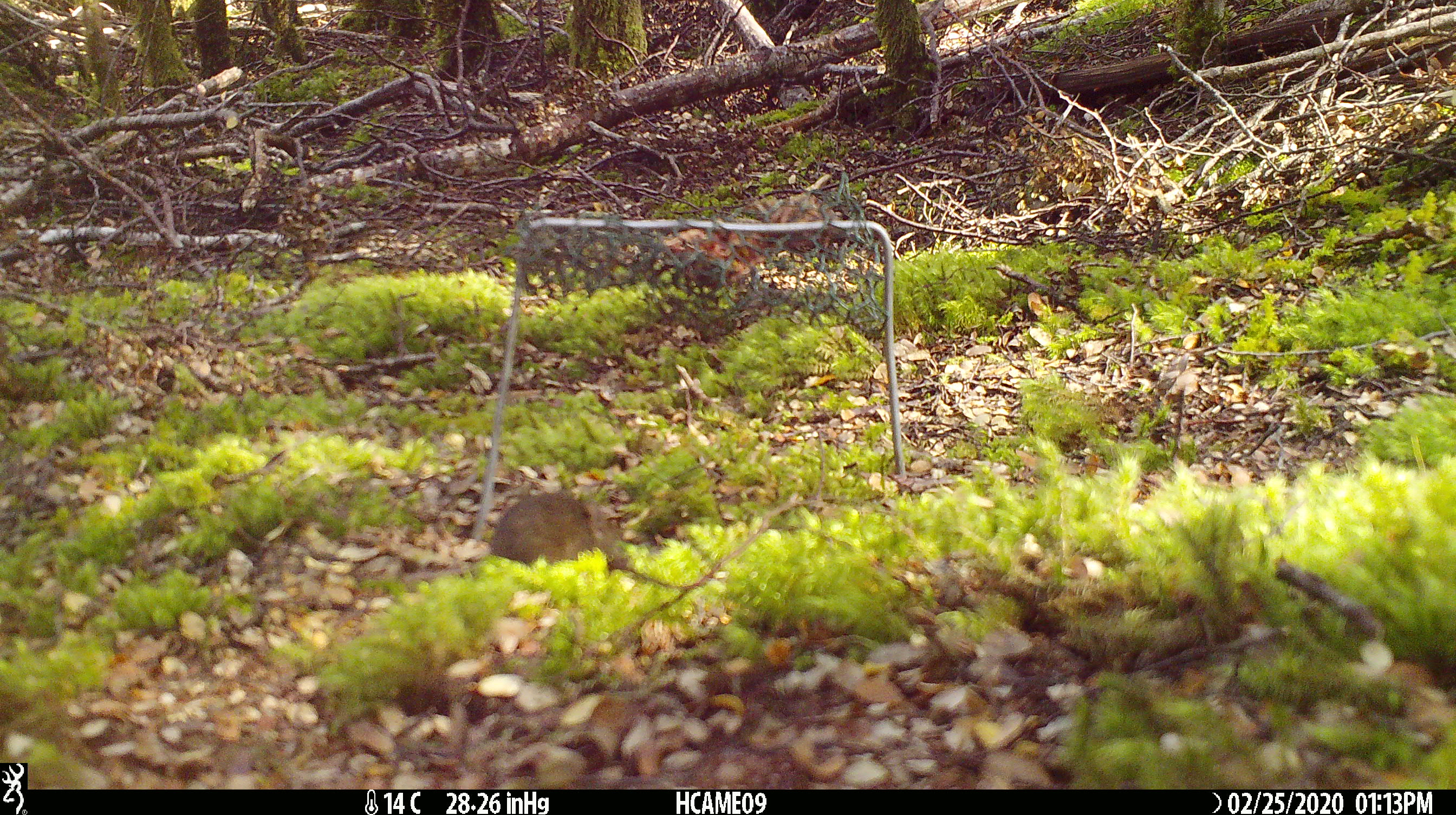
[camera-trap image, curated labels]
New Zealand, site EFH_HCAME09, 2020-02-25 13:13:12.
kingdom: Animalia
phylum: Chordata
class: Mammalia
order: Rodentia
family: Muridae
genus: Mus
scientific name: Mus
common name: mouse